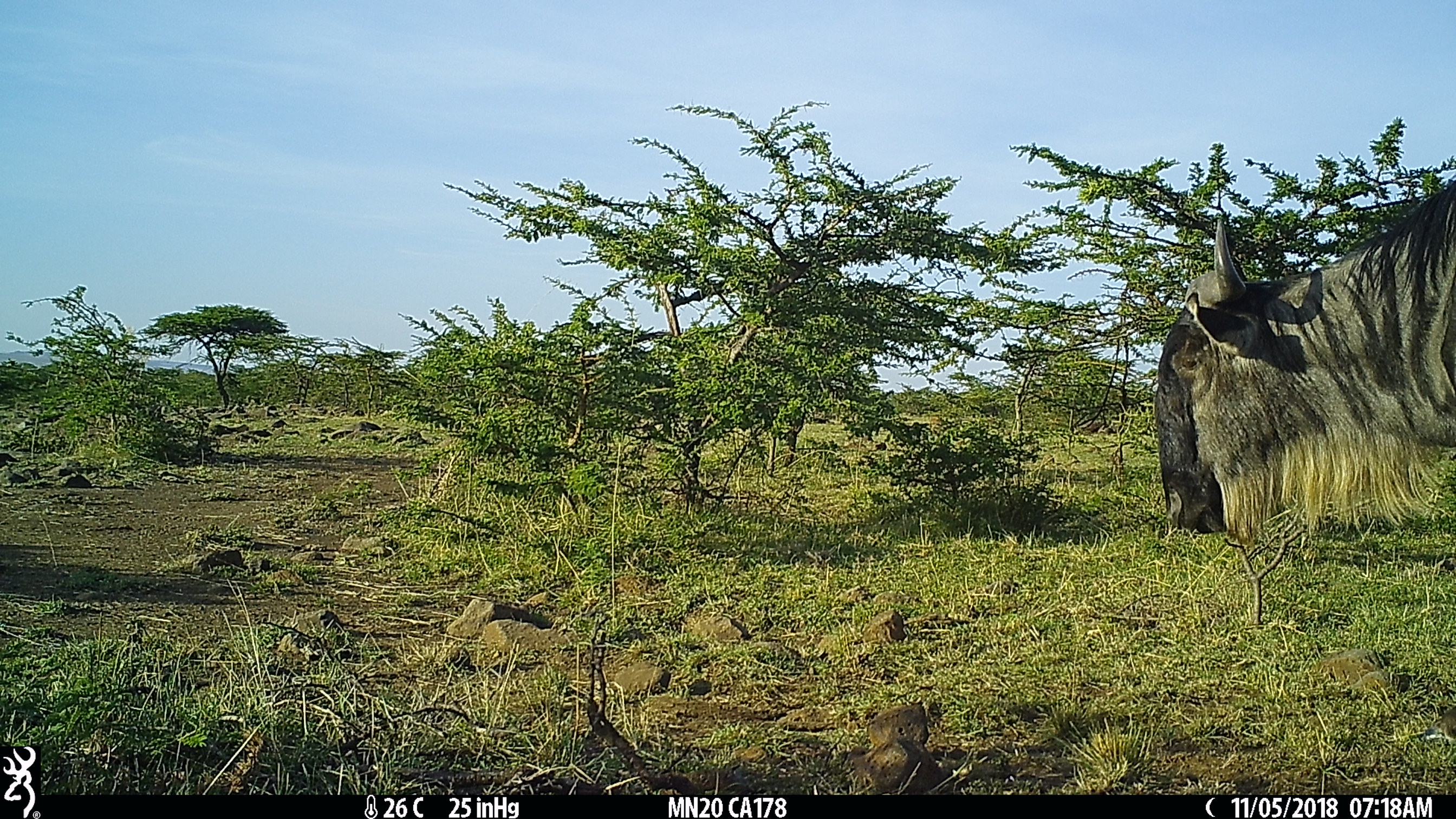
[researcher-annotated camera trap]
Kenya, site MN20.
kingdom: Animalia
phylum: Chordata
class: Mammalia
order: Artiodactyla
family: Bovidae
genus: Connochaetes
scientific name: Connochaetes taurinus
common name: blue wildebeest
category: wildebeest